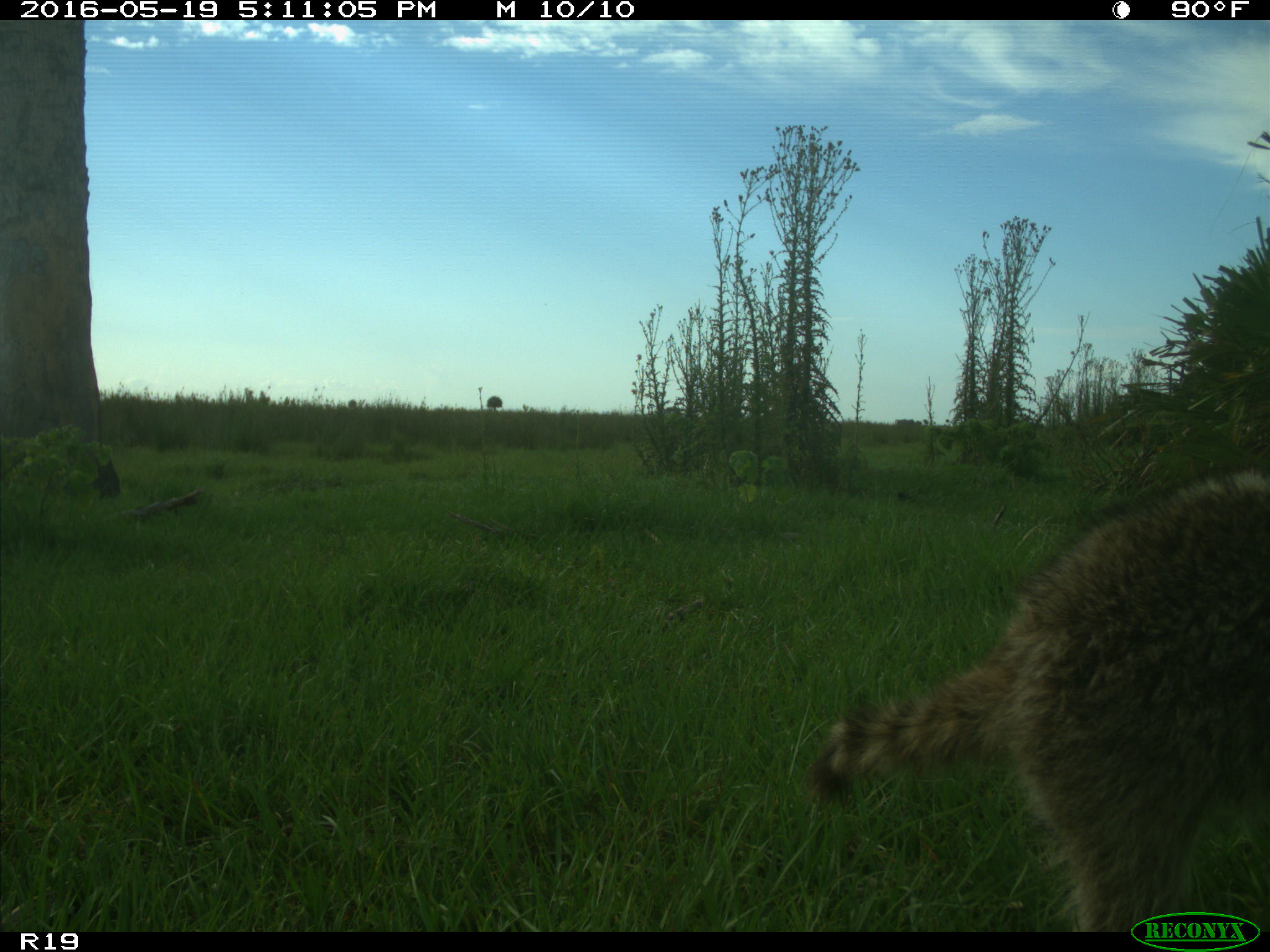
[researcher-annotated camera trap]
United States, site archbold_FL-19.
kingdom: Animalia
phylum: Chordata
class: Mammalia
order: Carnivora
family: Procyonidae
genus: Procyon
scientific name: Procyon lotor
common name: common raccoon